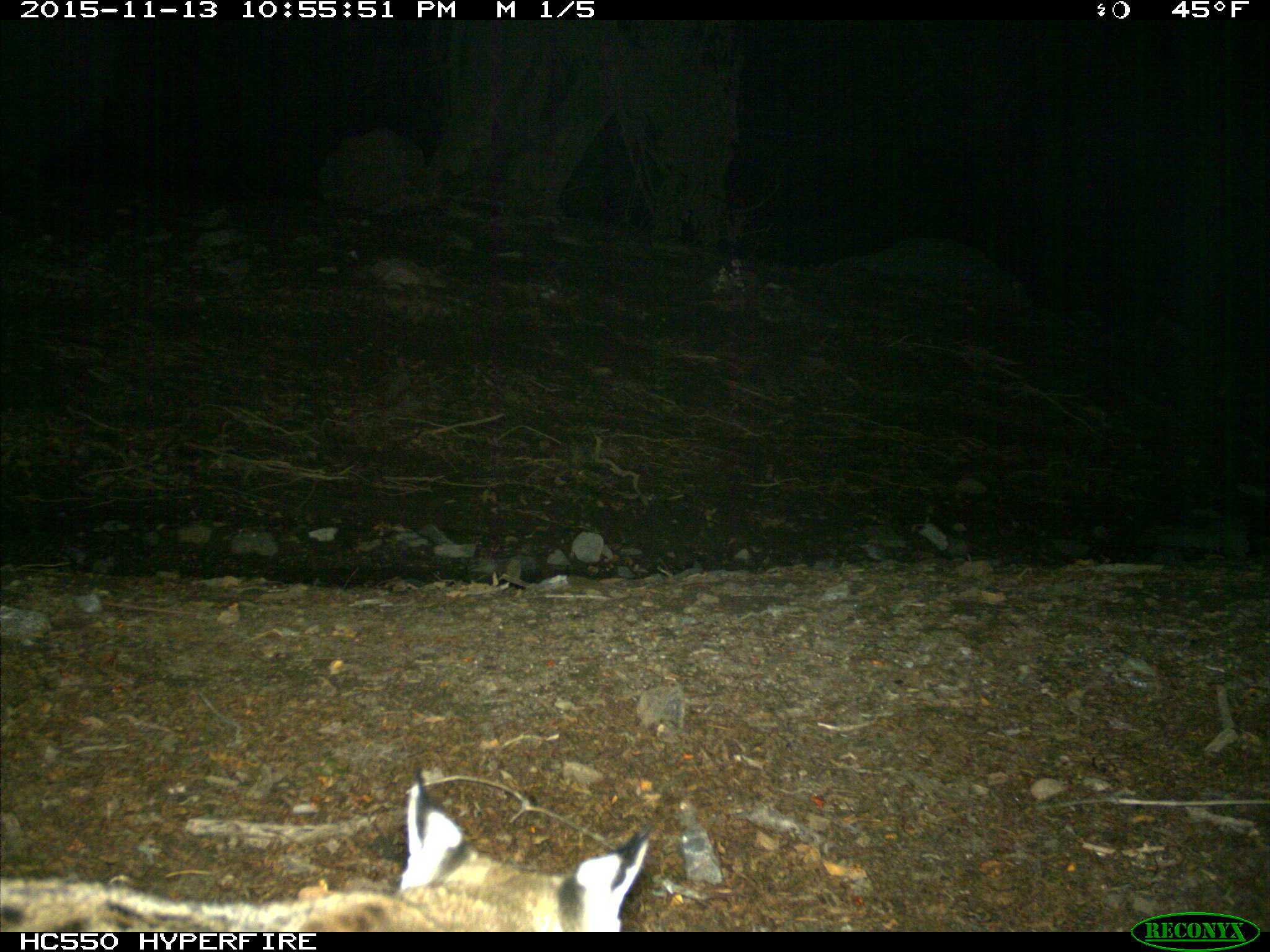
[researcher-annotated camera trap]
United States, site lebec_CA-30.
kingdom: Animalia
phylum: Chordata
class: Mammalia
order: Carnivora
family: Felidae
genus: Lynx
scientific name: Lynx rufus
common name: bobcat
Lynx rufus (bobcat).